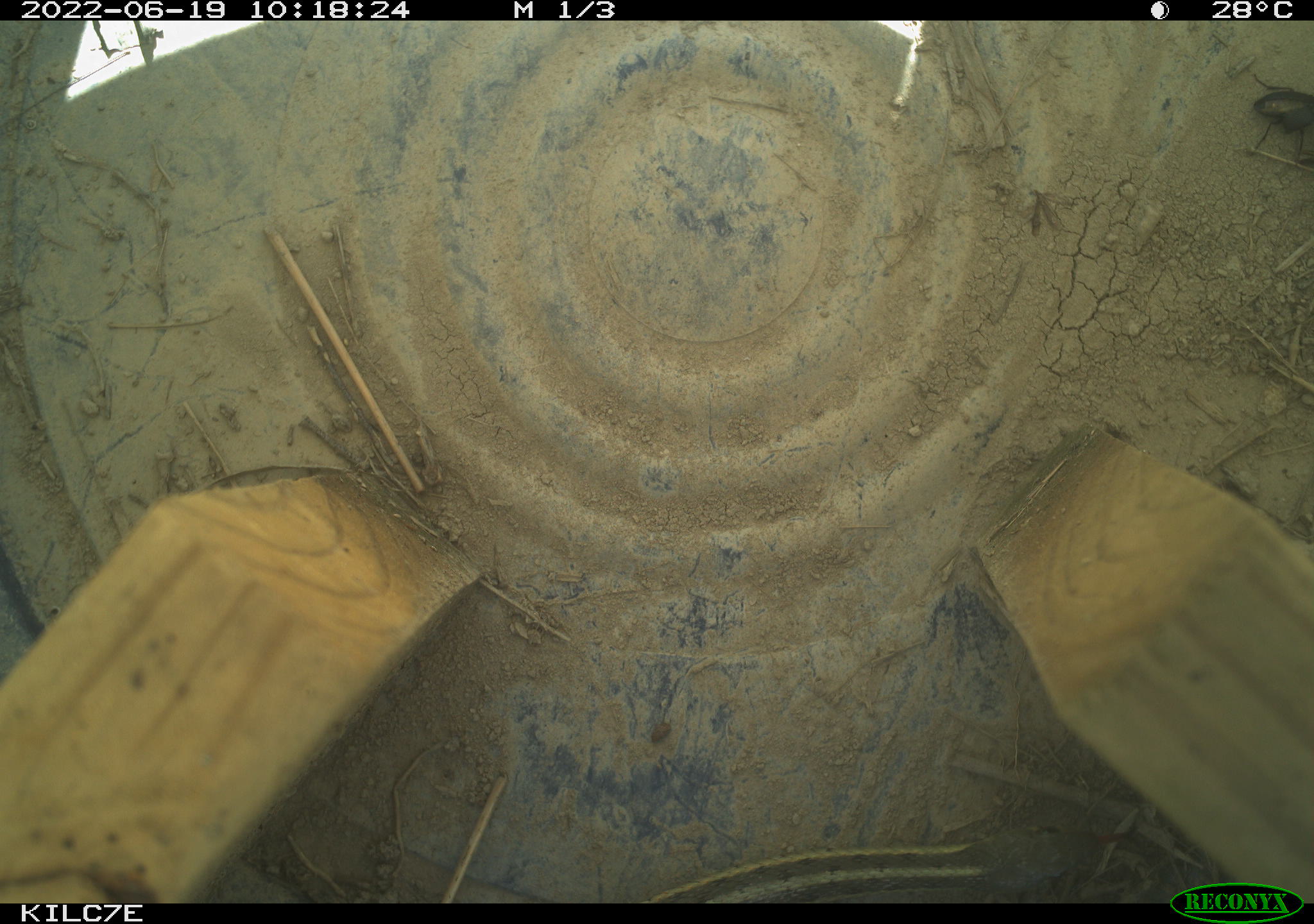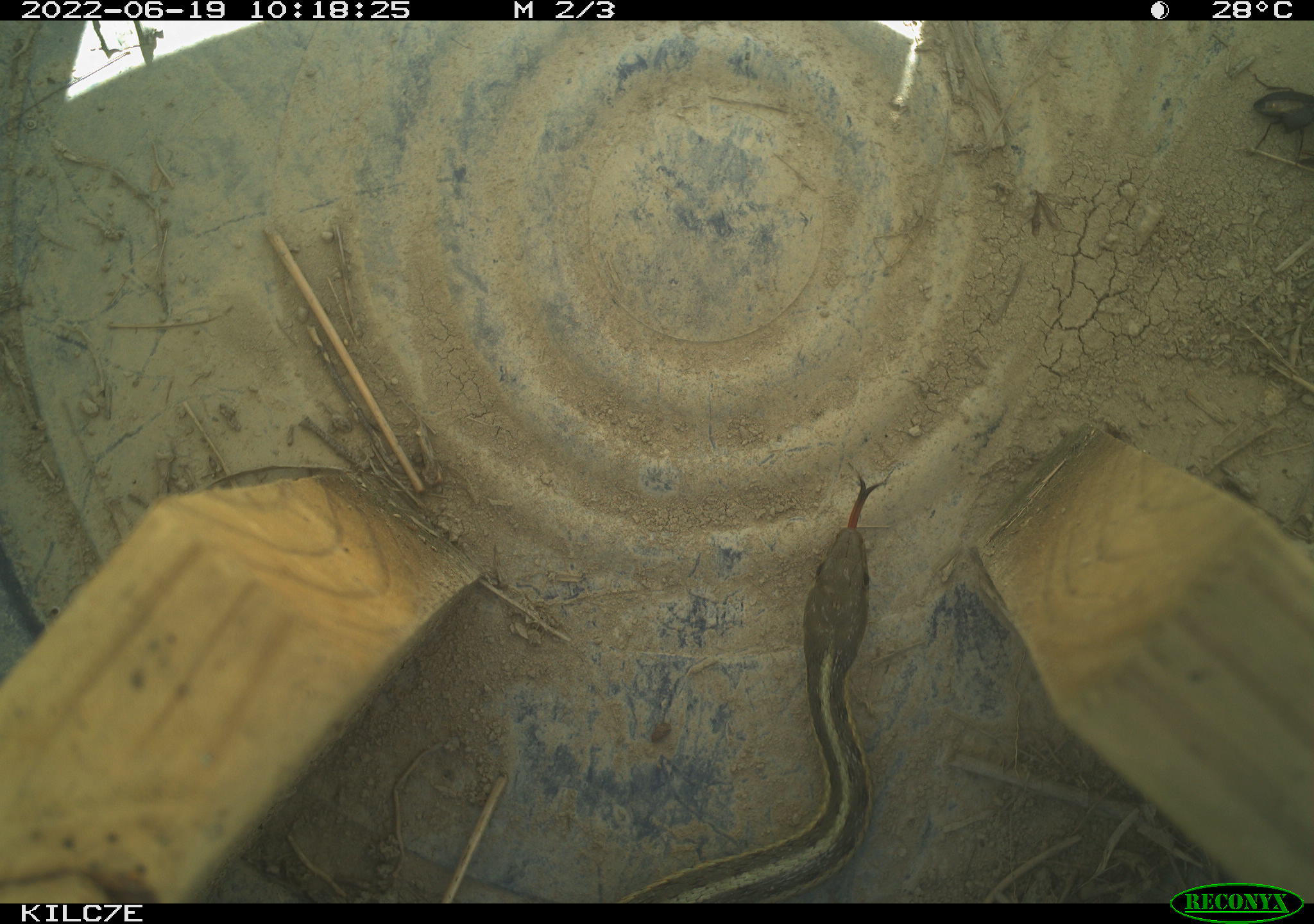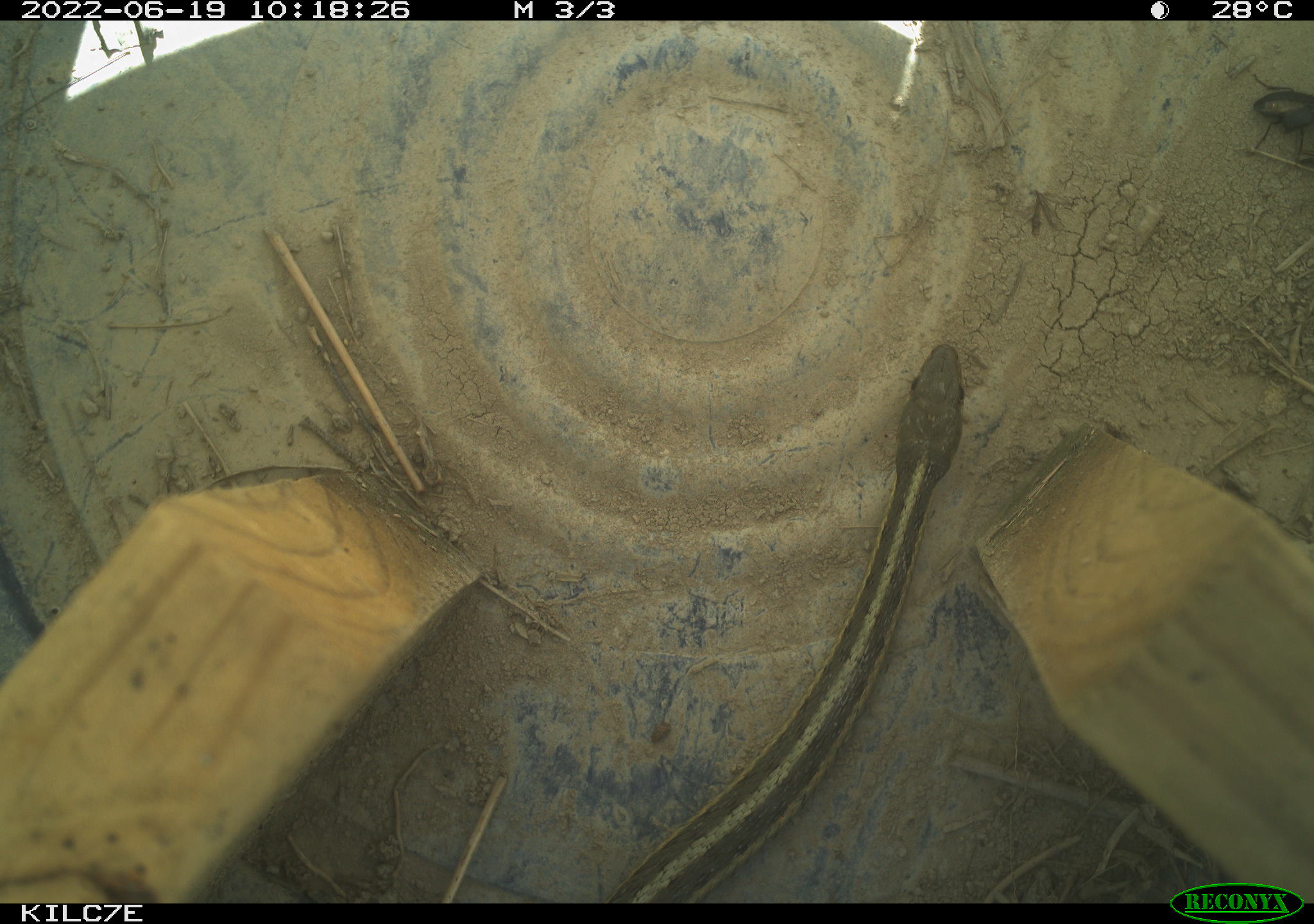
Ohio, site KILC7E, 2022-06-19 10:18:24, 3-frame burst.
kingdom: Animalia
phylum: Chordata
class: Reptilia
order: Squamata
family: Colubridae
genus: Thamnophis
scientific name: Thamnophis sirtalis sirtalis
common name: eastern gartersnake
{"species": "eastern gartersnake (Thamnophis sirtalis sirtalis)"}